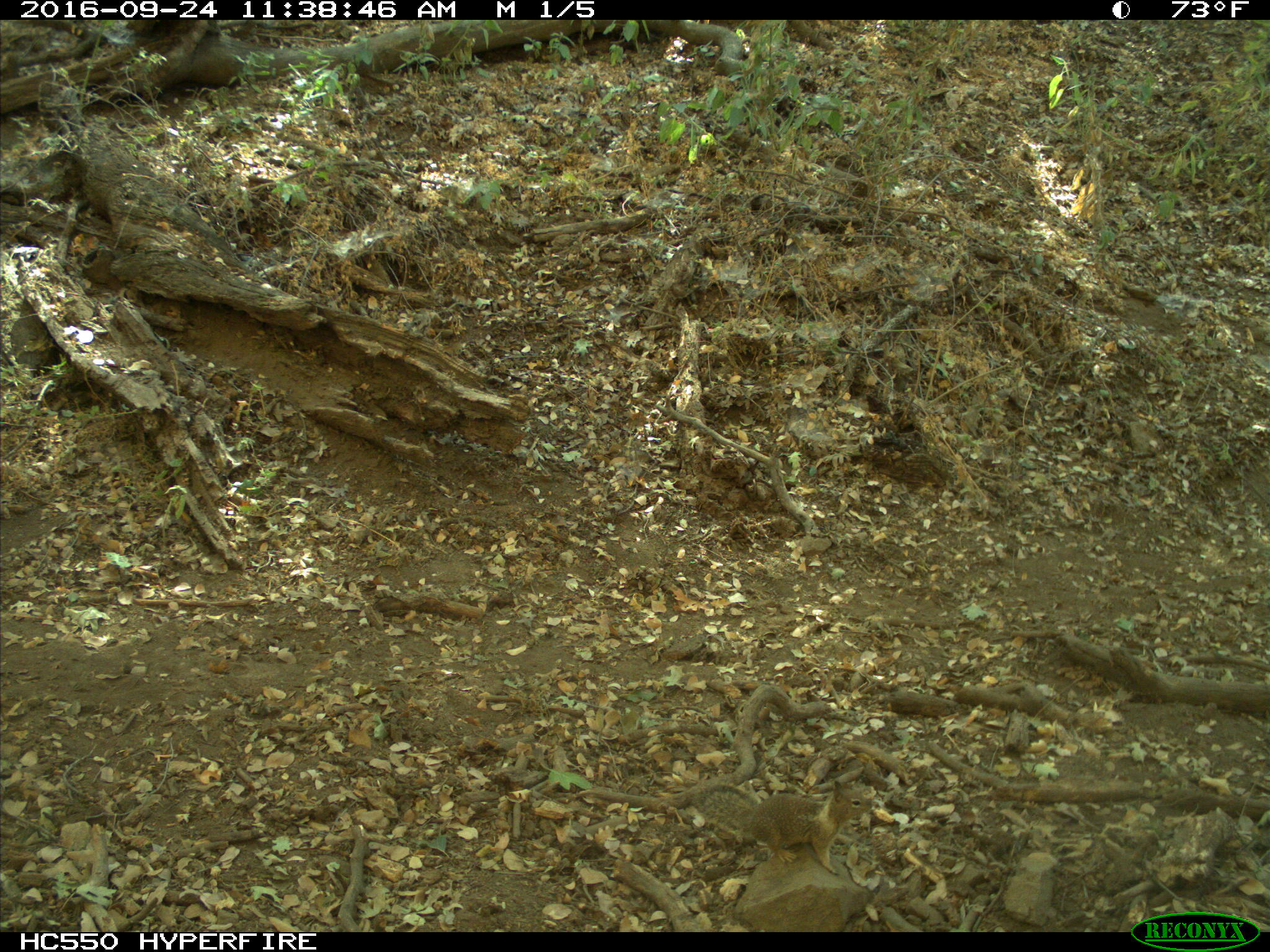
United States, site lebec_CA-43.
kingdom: Animalia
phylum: Chordata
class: Mammalia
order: Rodentia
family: Sciuridae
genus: Otospermophilus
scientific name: Otospermophilus beecheyi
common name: california ground squirrel